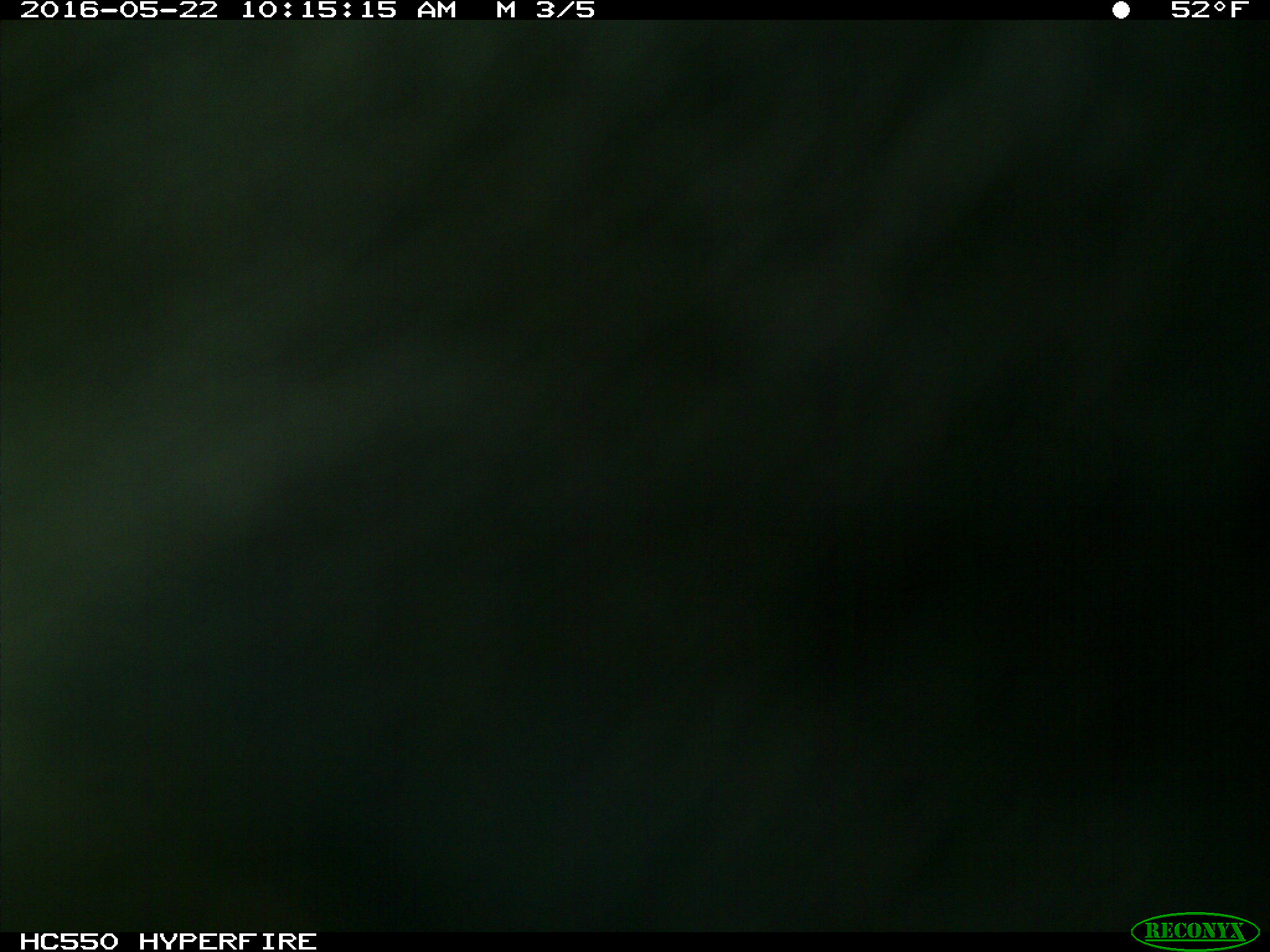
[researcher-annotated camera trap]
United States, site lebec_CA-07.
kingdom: Animalia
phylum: Chordata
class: Mammalia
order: Artiodactyla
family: Bovidae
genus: Bos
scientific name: Bos taurus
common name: domestic cow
Bos taurus (domestic cow).